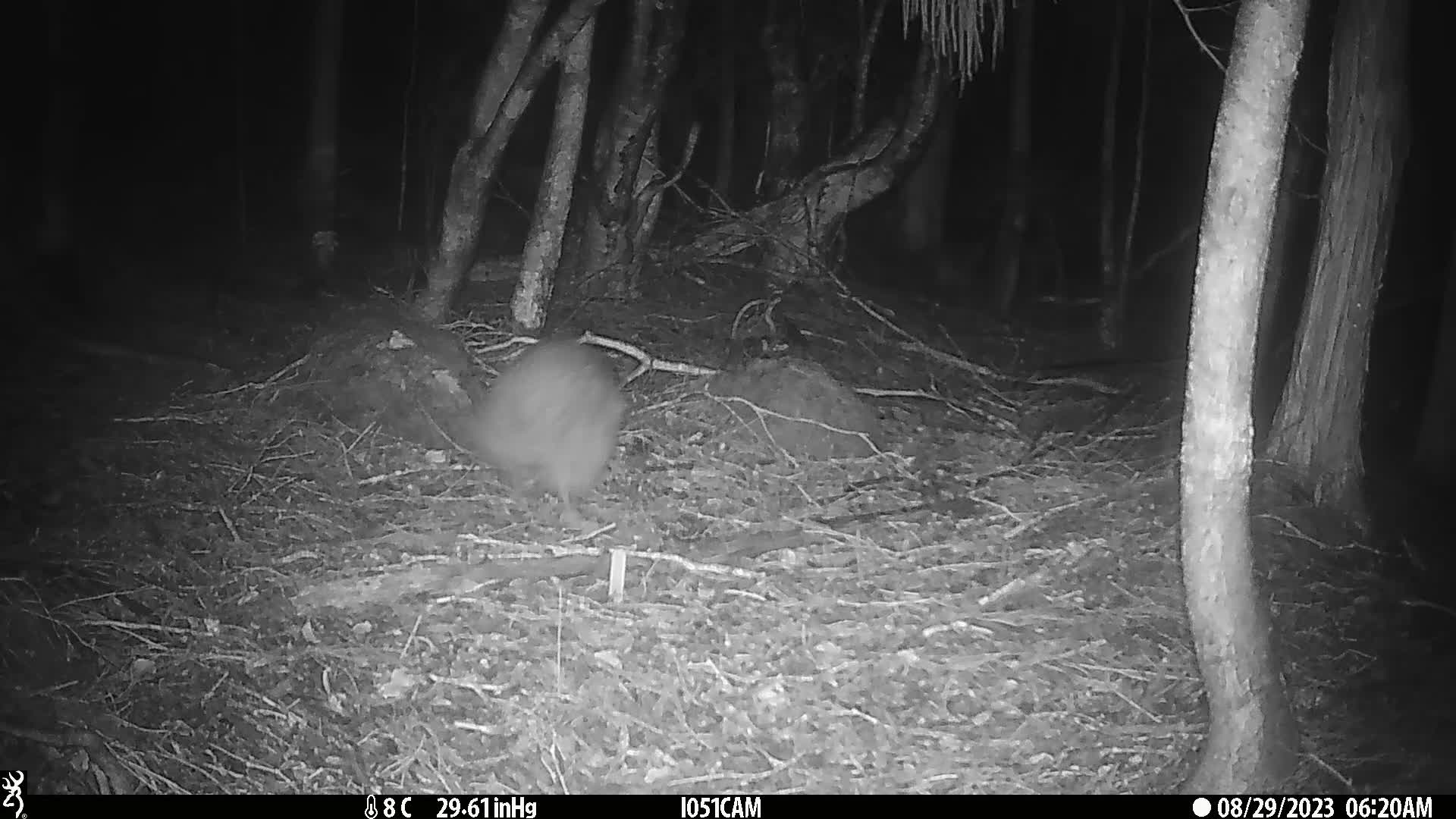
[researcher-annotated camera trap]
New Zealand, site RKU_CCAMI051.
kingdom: Animalia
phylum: Chordata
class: Aves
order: Apterygiformes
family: Apterygidae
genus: Apteryx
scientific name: Apteryx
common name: kiwi